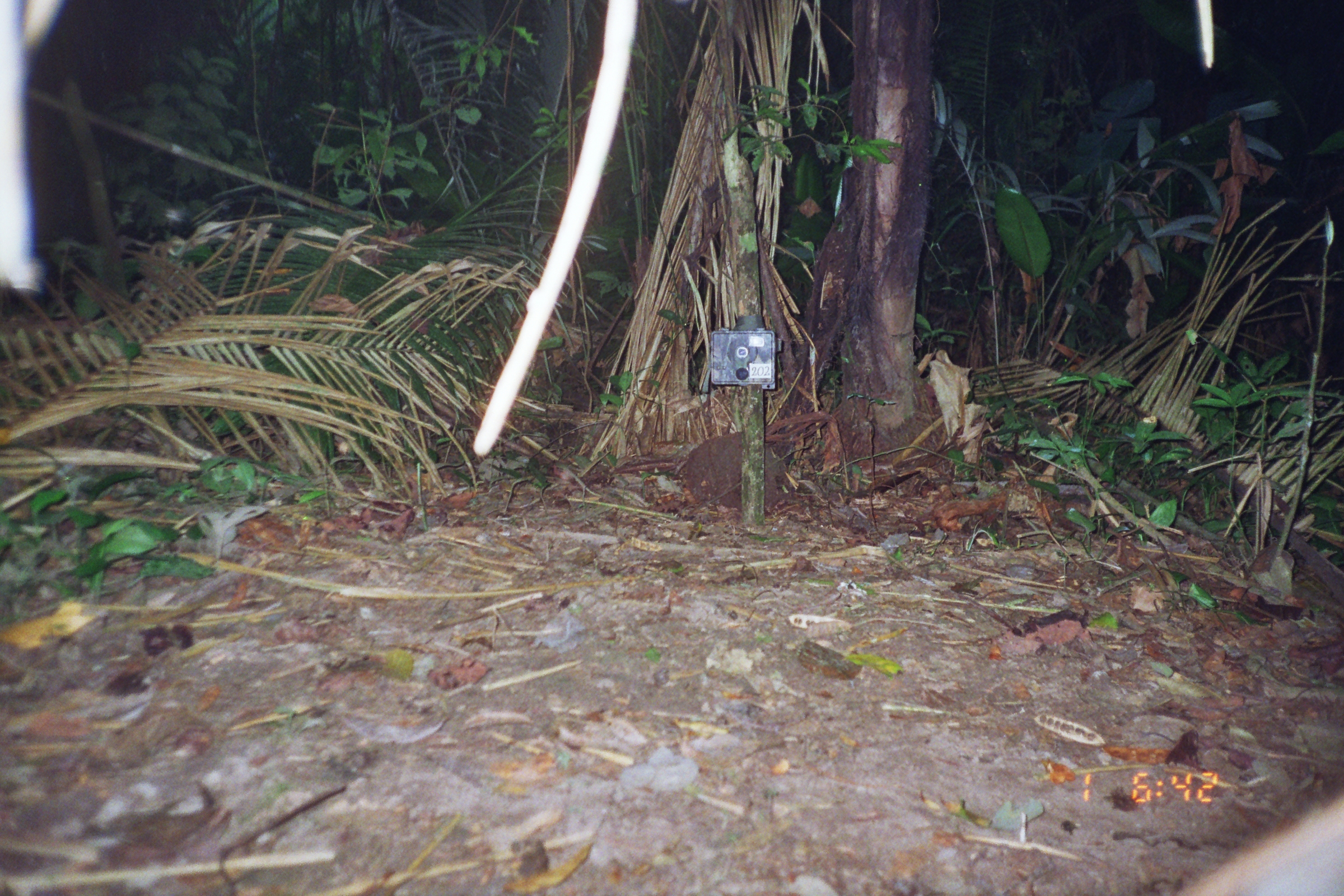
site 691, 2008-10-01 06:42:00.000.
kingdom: Animalia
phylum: Chordata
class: Mammalia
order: Artiodactyla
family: Tayassuidae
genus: Pecari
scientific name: Pecari tajacu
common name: collared peccary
Pecari tajacu (collared peccary).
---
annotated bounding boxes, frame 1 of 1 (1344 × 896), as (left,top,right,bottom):
pecari tajacu: (1165,788,1344,894)